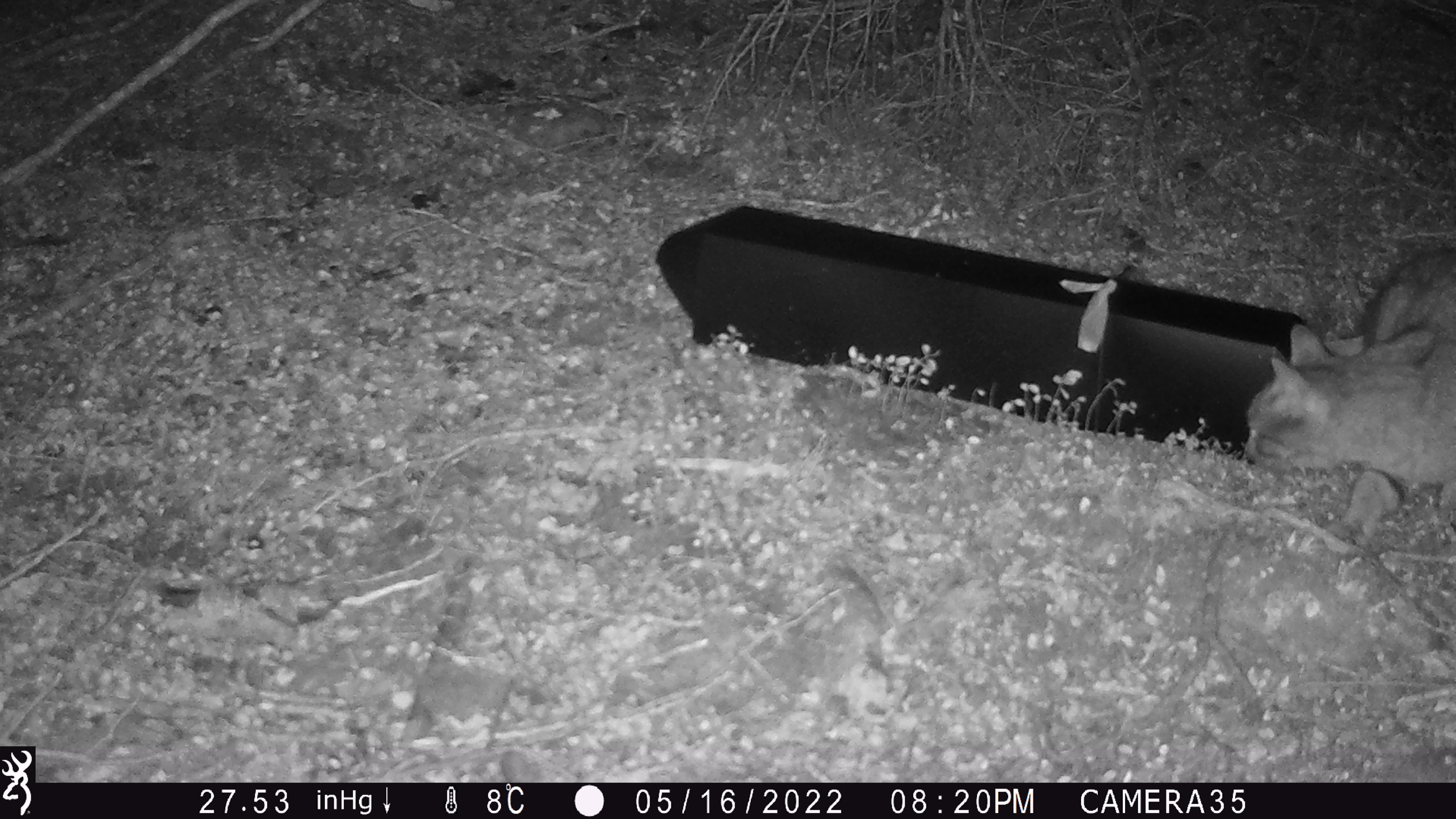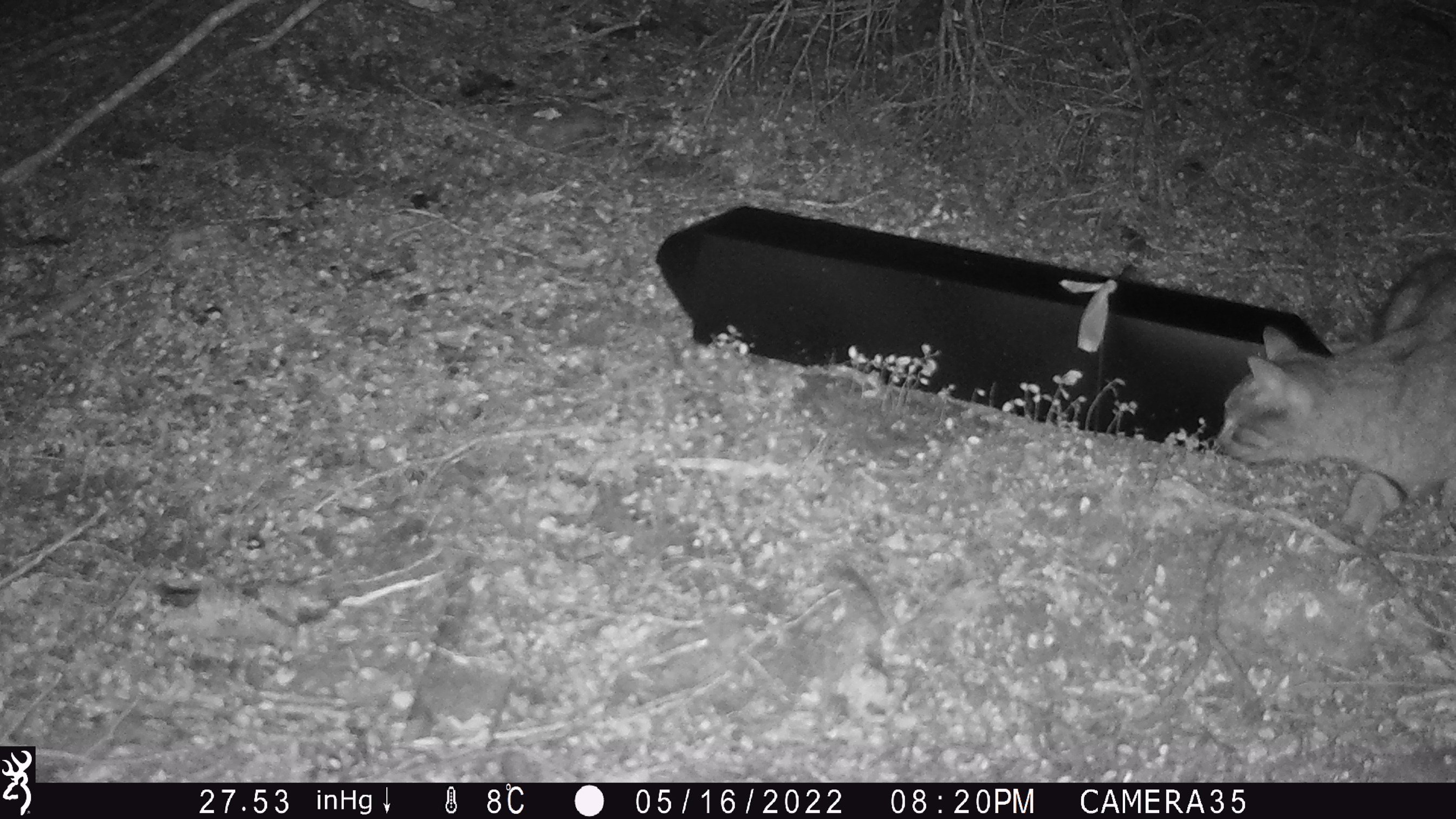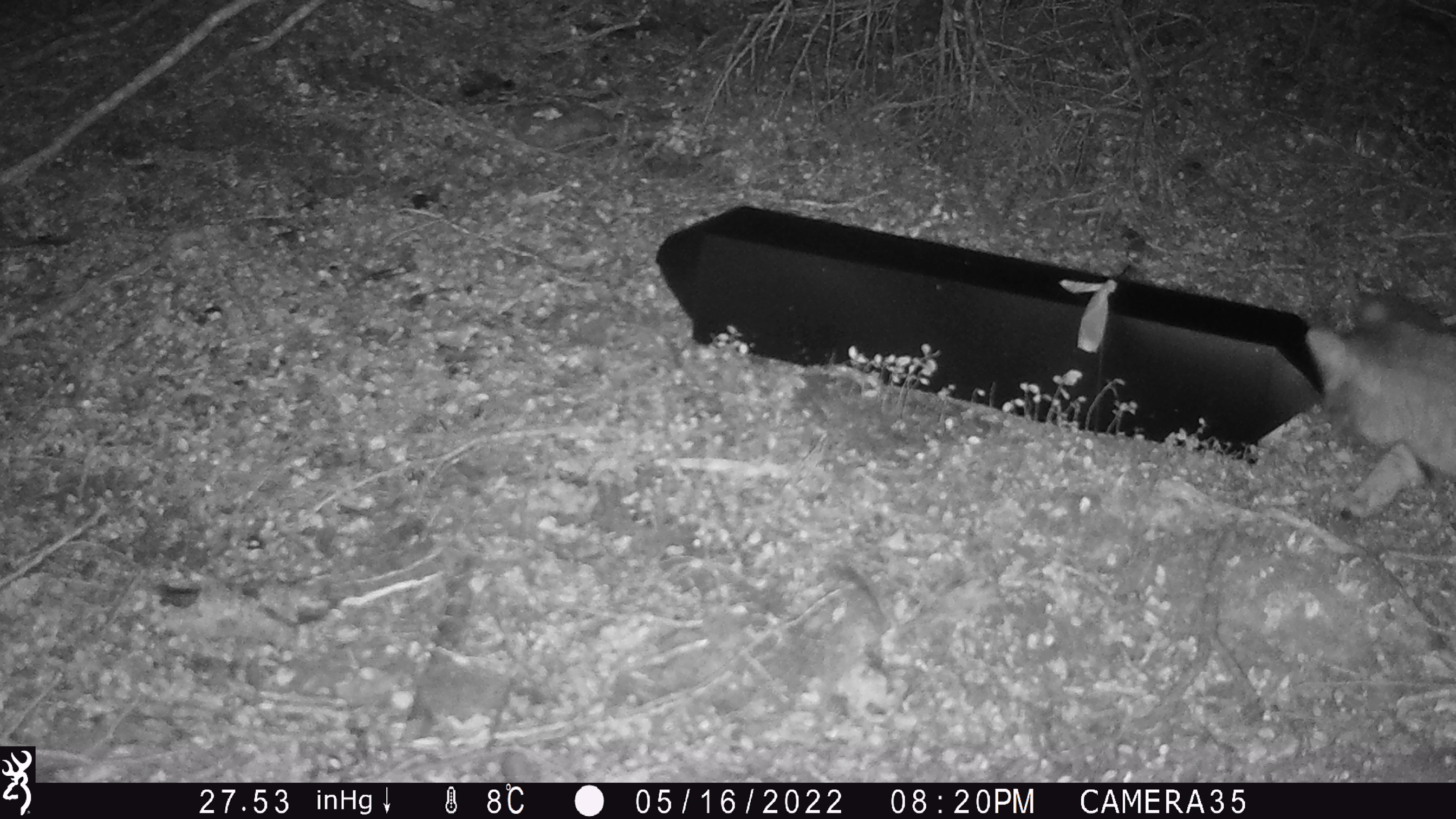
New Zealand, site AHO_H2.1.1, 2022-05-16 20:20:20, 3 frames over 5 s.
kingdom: Animalia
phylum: Chordata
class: Mammalia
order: Carnivora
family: Felidae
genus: Felis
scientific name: Felis catus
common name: domestic cat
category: cat